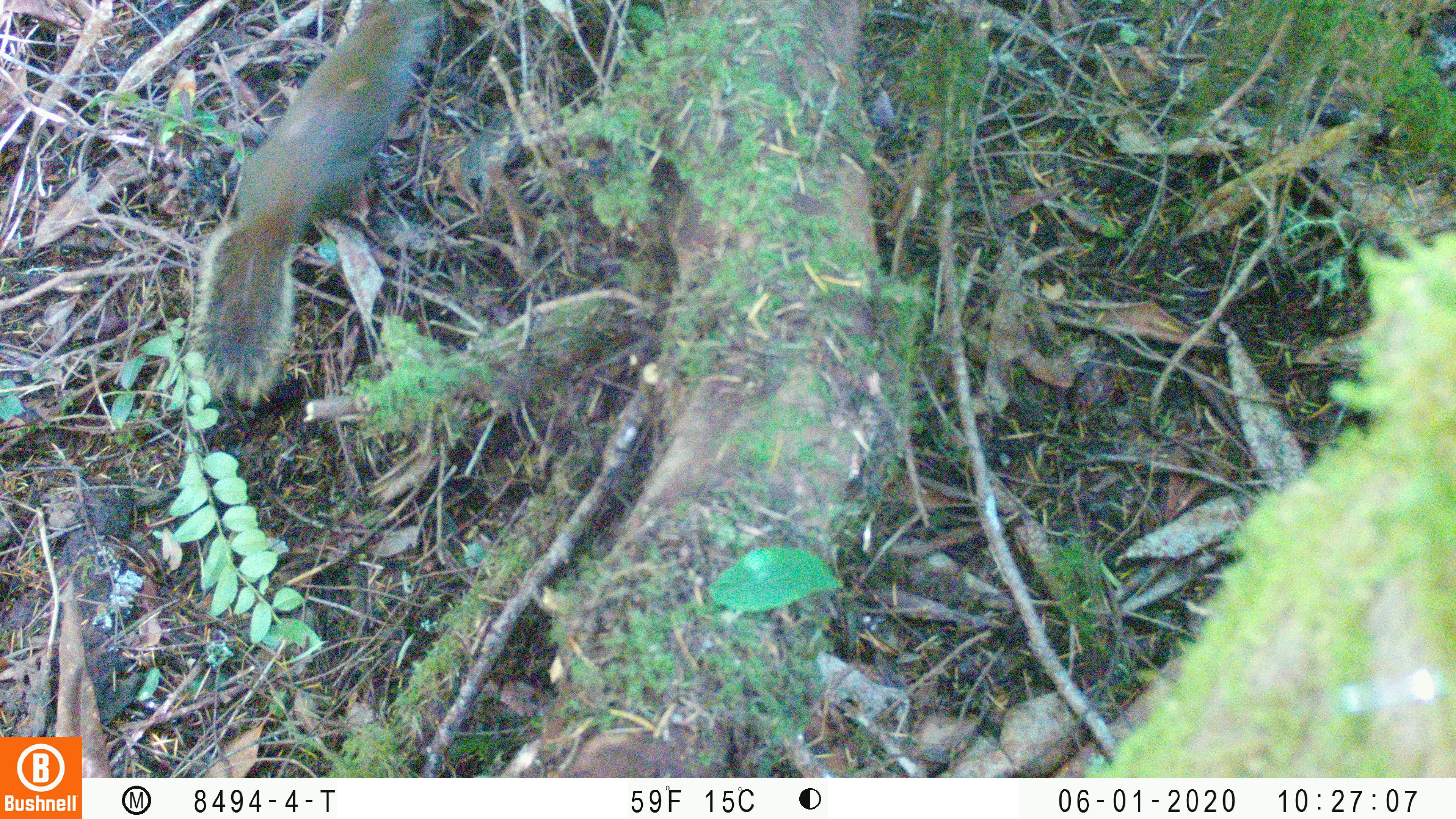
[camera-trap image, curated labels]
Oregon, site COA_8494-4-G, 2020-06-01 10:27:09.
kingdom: Animalia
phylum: Chordata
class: Mammalia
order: Rodentia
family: Sciuridae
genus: Tamiasciurus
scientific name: Tamiasciurus douglasii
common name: douglas squirrel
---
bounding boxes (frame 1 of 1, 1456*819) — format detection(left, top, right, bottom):
douglas squirrel: detection(188, 1, 422, 393)